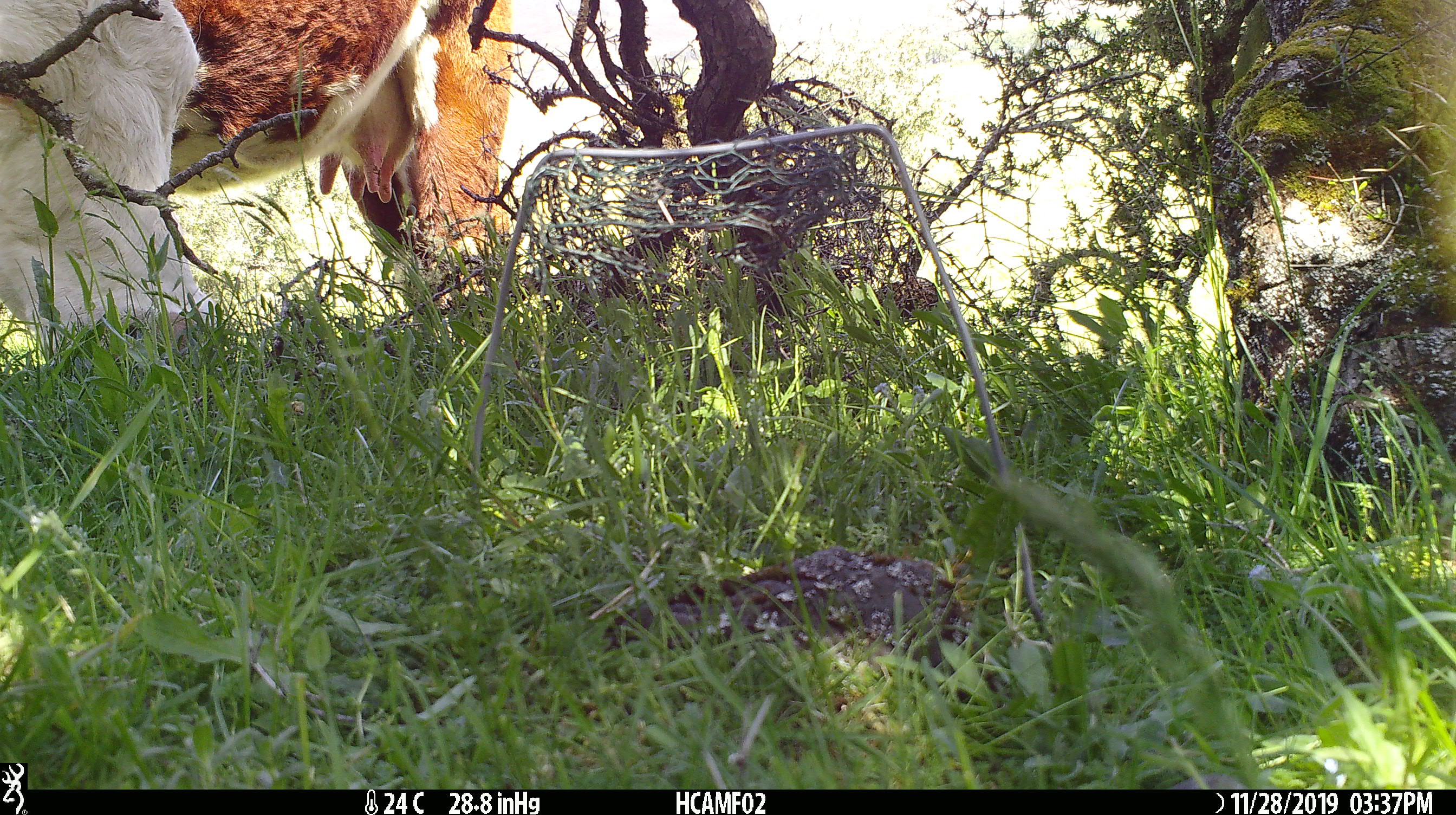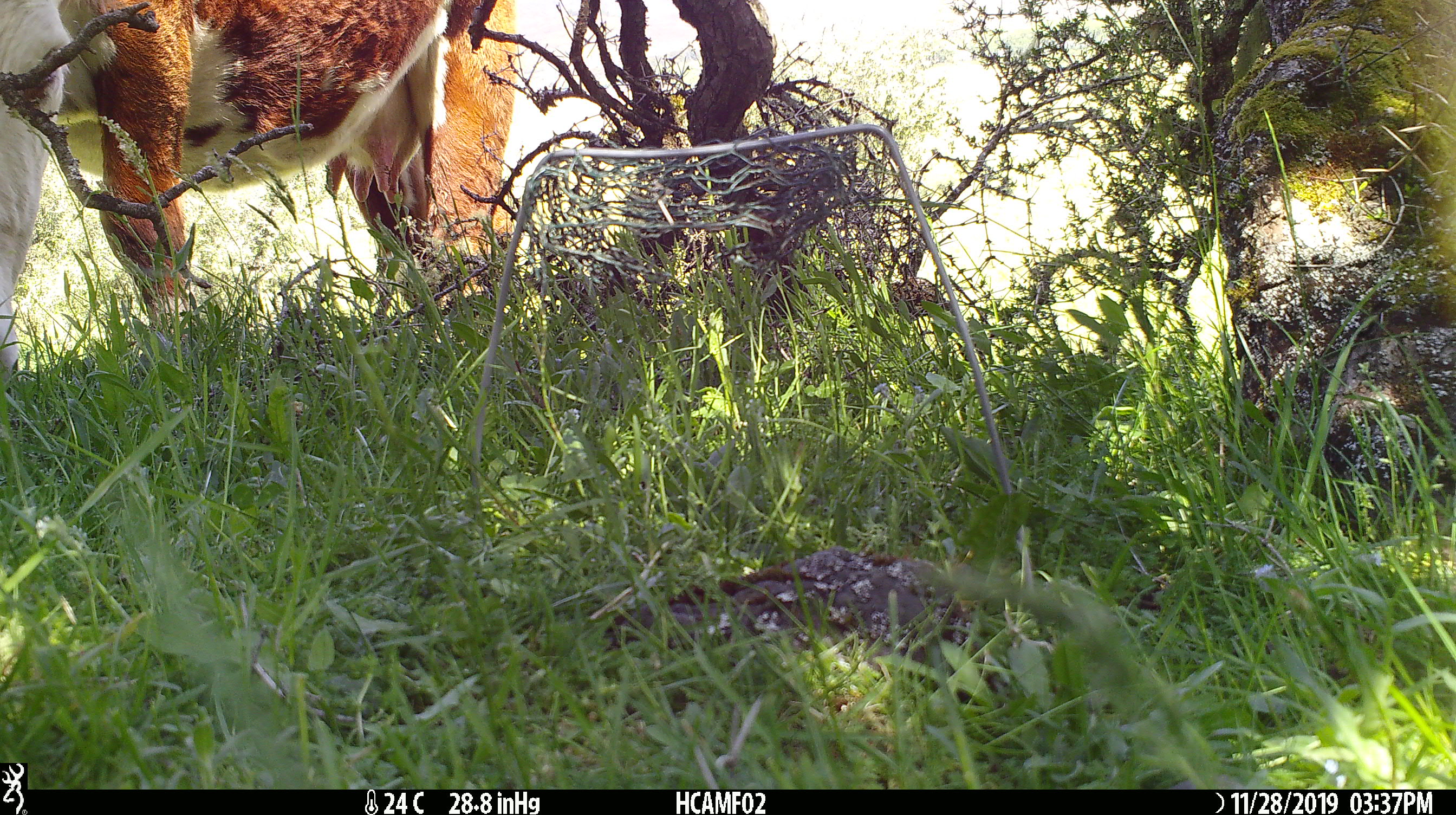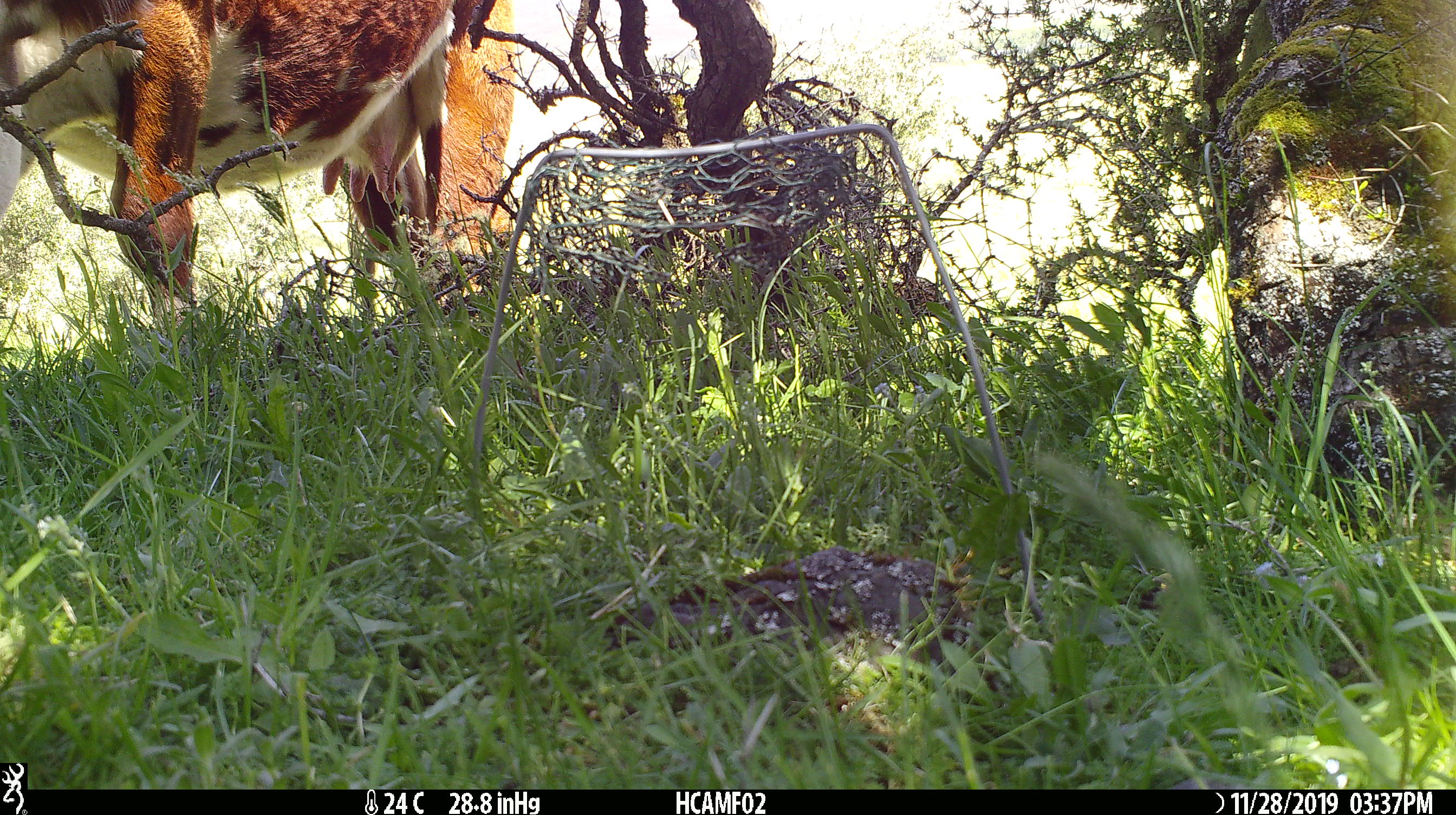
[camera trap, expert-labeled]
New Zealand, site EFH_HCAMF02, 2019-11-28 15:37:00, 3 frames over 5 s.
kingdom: Animalia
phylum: Chordata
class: Mammalia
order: Artiodactyla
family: Bovidae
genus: Bos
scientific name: Bos taurus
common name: domestic cow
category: cow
Cow (domestic cow) (Bos taurus).